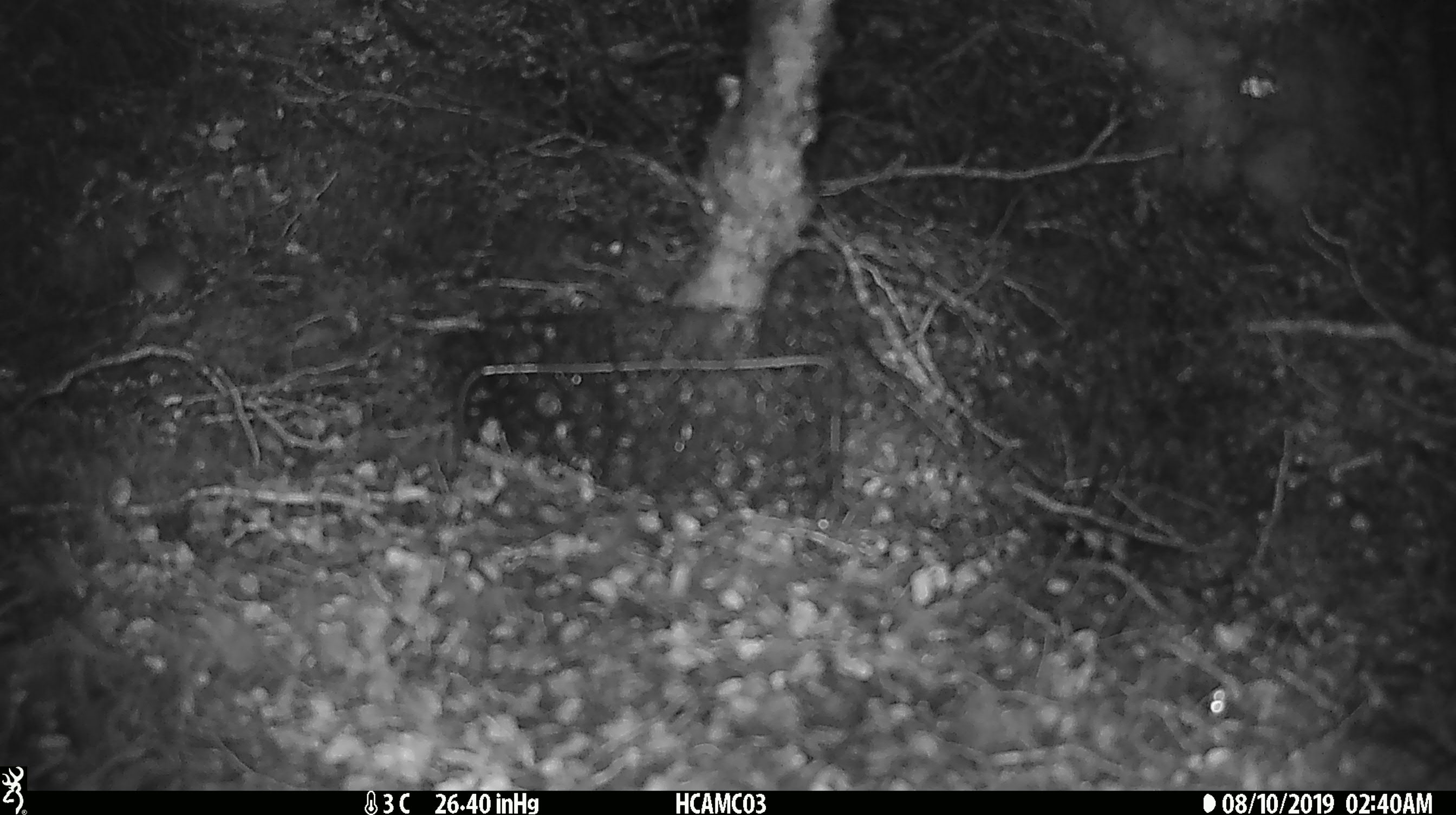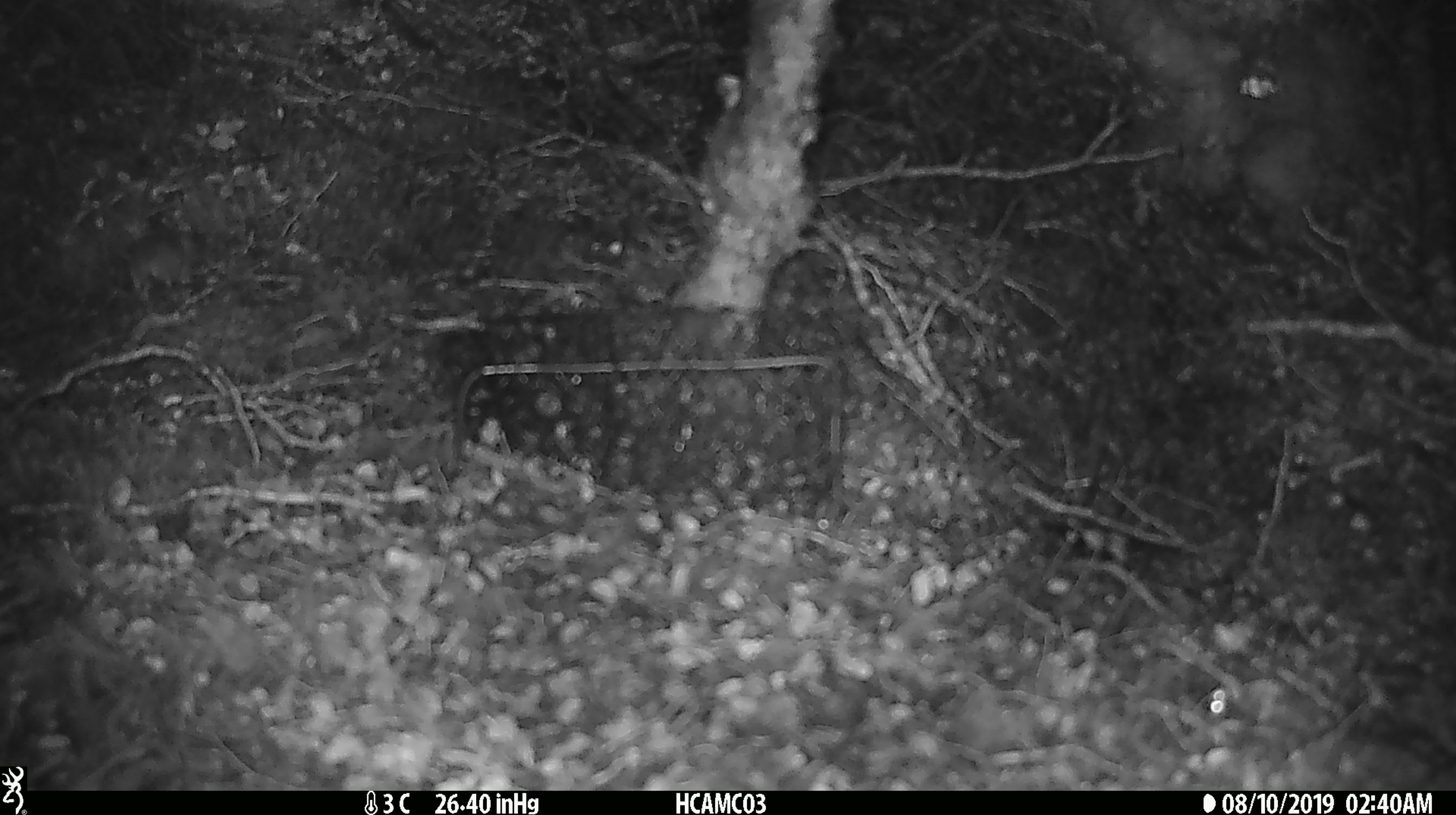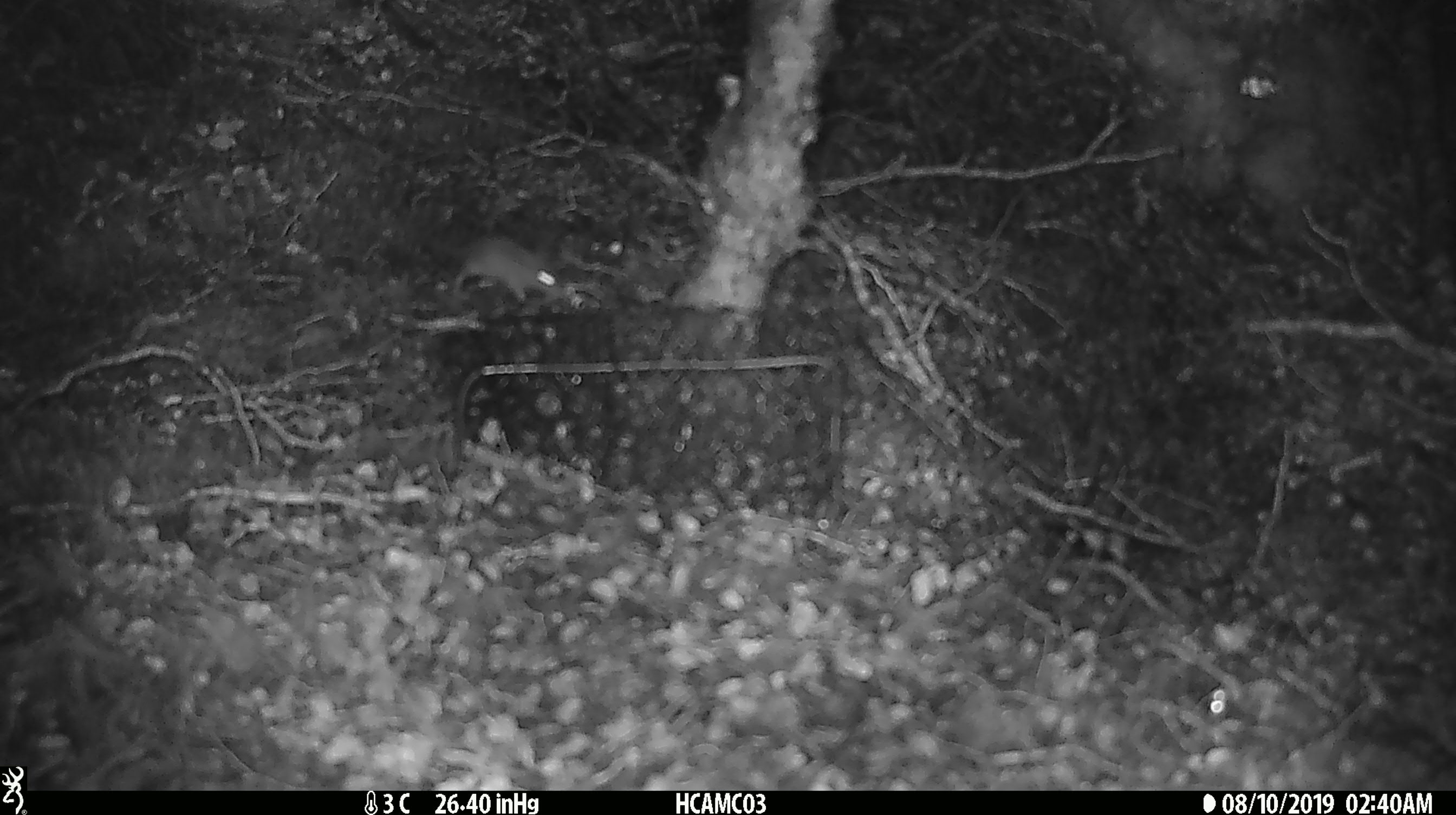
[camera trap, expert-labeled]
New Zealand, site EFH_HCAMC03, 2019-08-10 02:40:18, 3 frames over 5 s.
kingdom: Animalia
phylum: Chordata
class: Mammalia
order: Rodentia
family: Muridae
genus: Mus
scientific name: Mus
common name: mouse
Mouse (Mus).